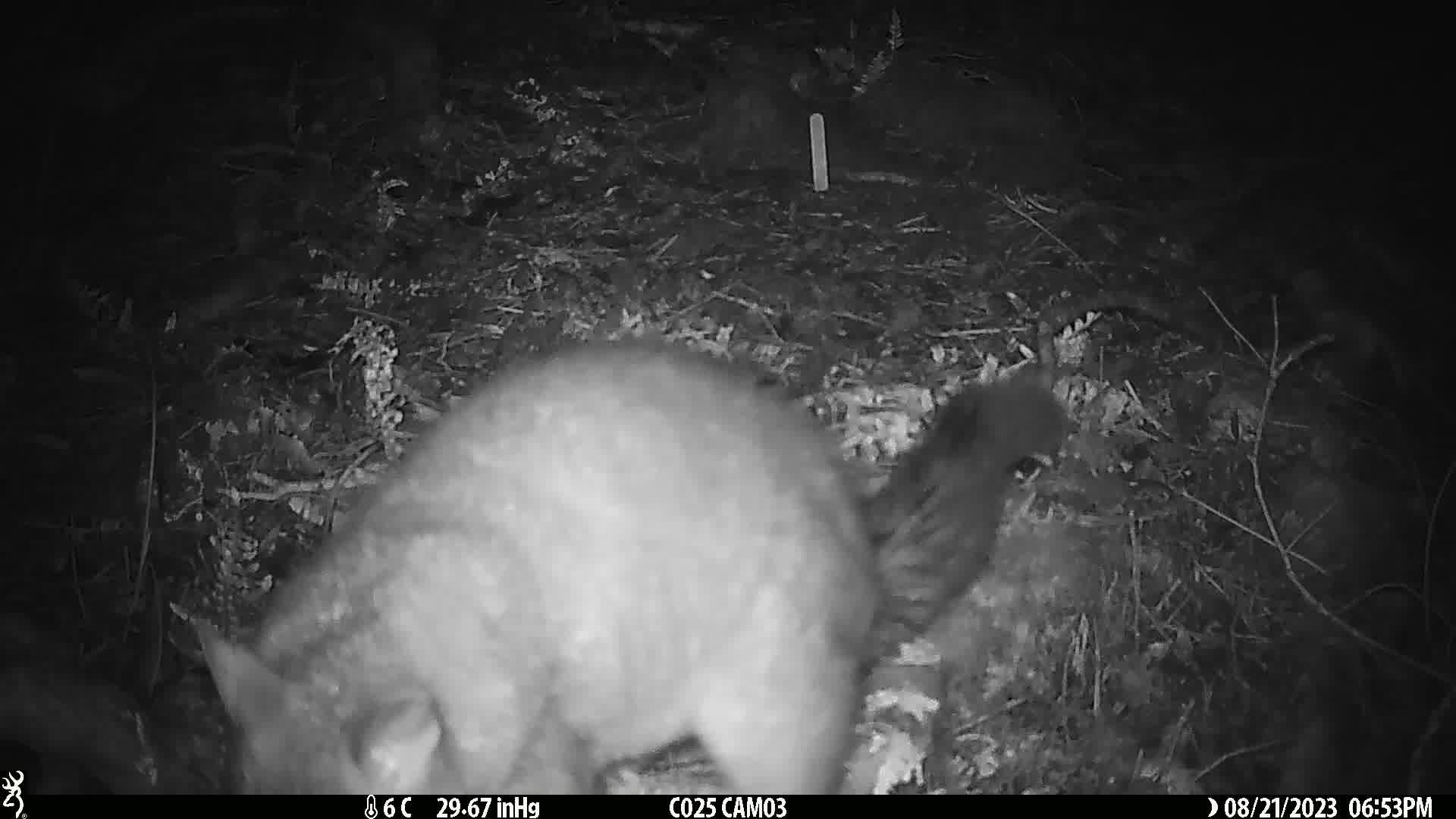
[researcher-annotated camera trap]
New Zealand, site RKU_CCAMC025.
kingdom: Animalia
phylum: Chordata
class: Mammalia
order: Diprotodontia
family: Phalangeridae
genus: Trichosurus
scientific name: Trichosurus vulpecula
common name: common brushtail possum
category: possum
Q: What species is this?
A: Possum (common brushtail possum) (Trichosurus vulpecula).